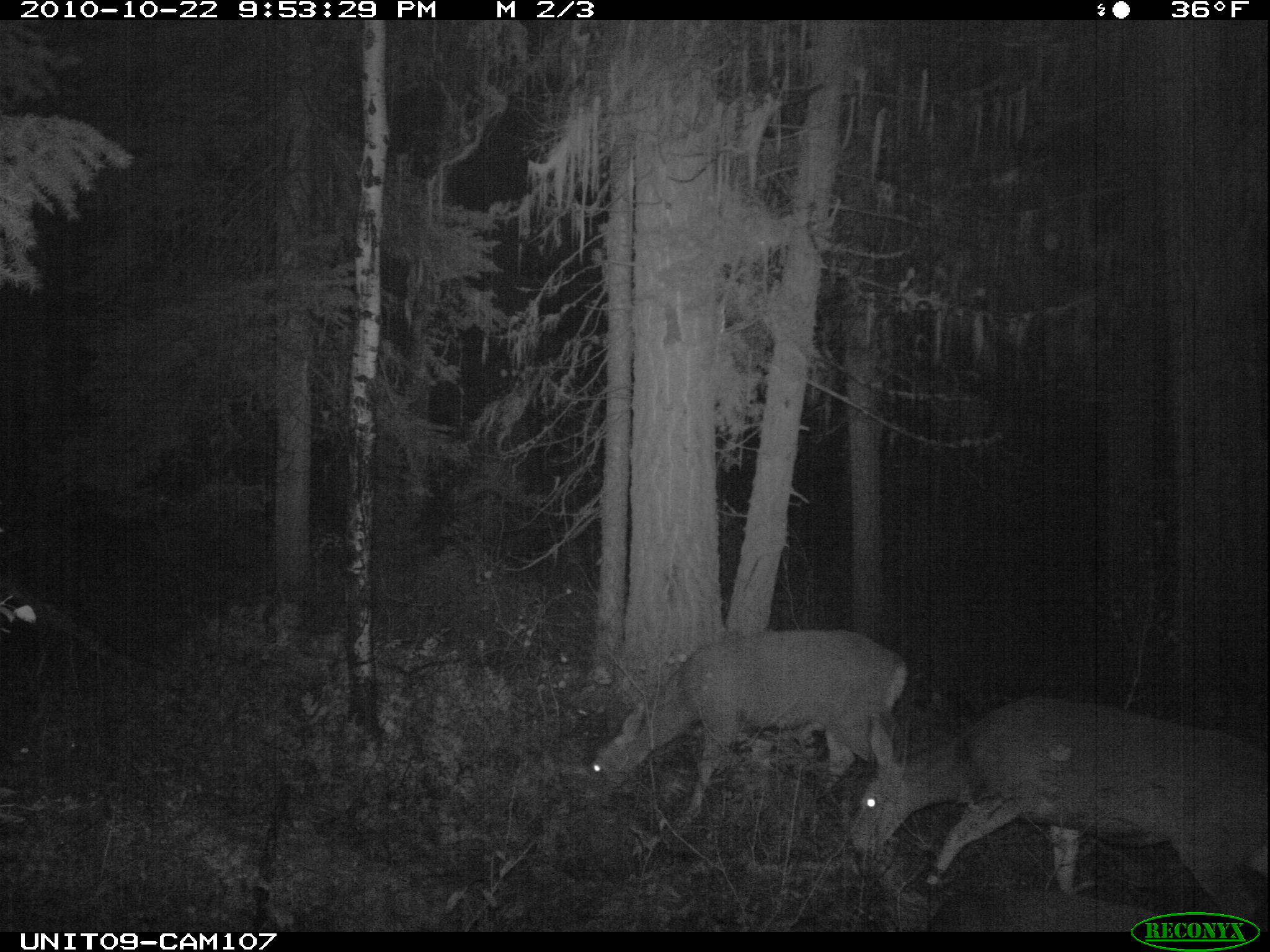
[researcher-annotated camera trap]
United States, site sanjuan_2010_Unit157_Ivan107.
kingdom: Animalia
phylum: Chordata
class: Mammalia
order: Artiodactyla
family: Cervidae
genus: Odocoileus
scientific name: Odocoileus hemionus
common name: mule deer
Odocoileus hemionus (mule deer).